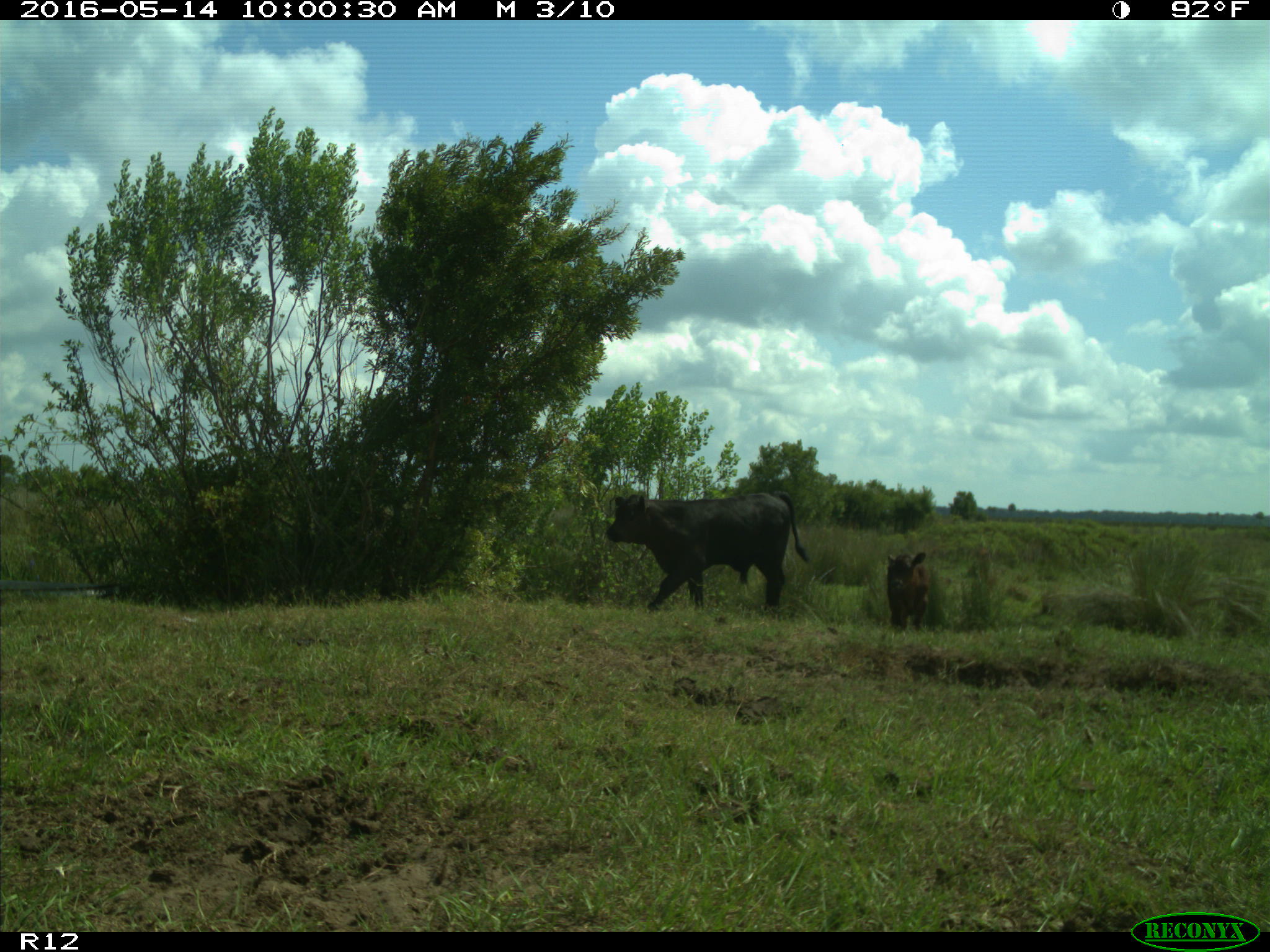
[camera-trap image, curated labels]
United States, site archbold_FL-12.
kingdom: Animalia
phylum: Chordata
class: Mammalia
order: Artiodactyla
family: Bovidae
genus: Bos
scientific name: Bos taurus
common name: domestic cow